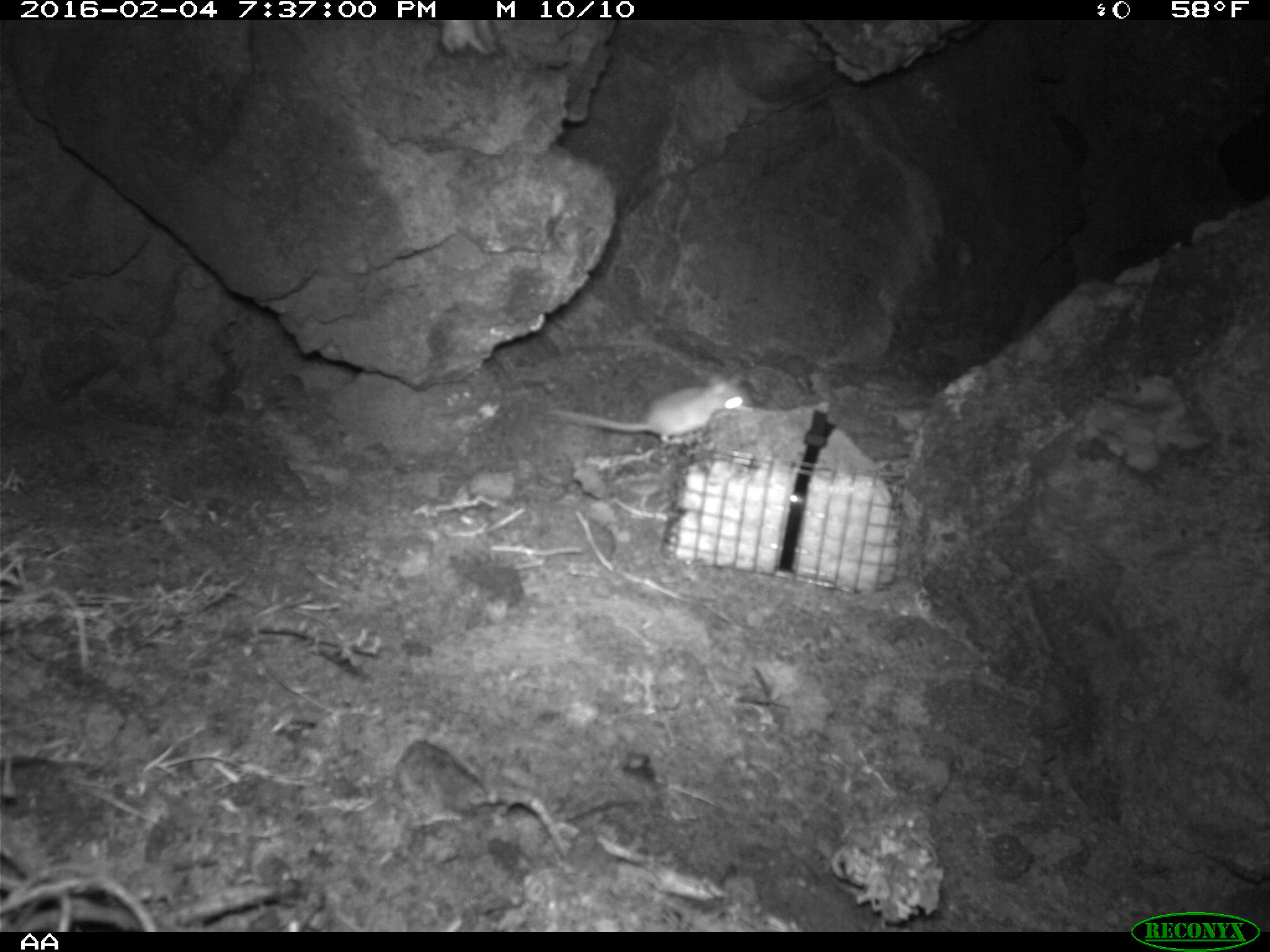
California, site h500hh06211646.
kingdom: Animalia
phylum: Chordata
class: Mammalia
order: Rodentia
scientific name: Rodentia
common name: rodent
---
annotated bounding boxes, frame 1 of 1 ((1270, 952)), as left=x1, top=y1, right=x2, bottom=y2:
rodent: left=552, top=372, right=751, bottom=444